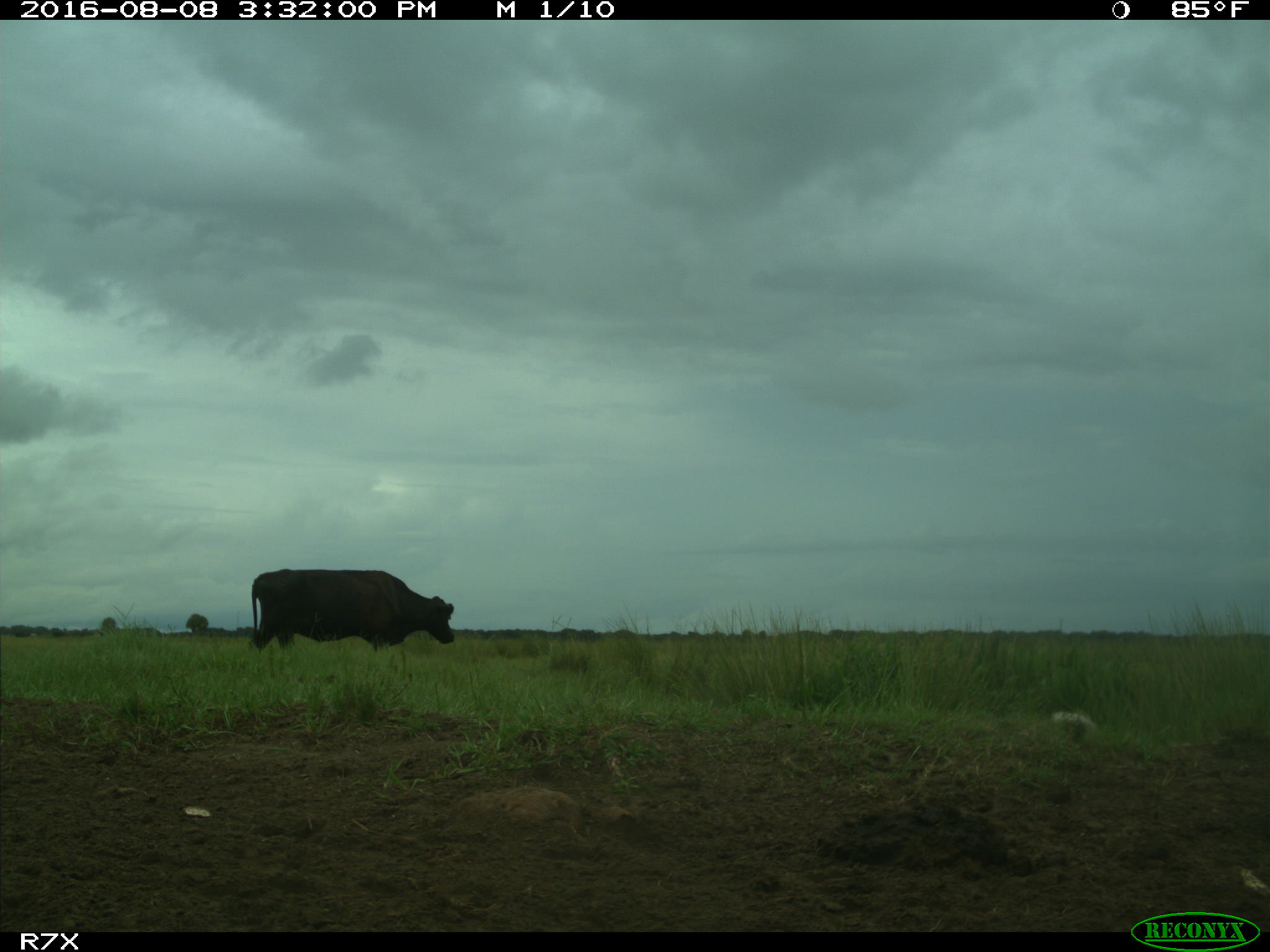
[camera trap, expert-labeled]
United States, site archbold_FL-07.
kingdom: Animalia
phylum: Chordata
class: Mammalia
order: Artiodactyla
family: Bovidae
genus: Bos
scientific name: Bos taurus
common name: domestic cow